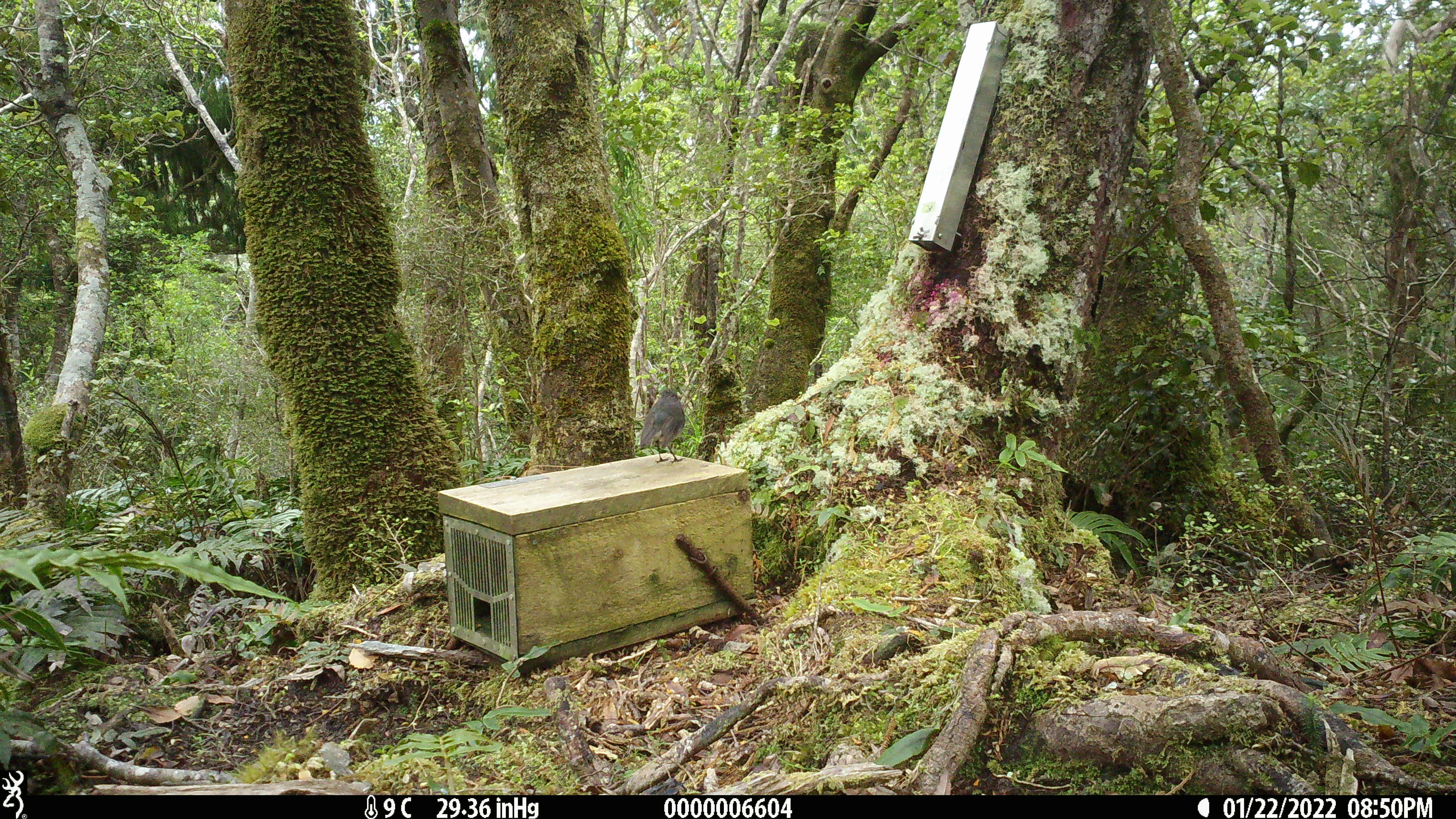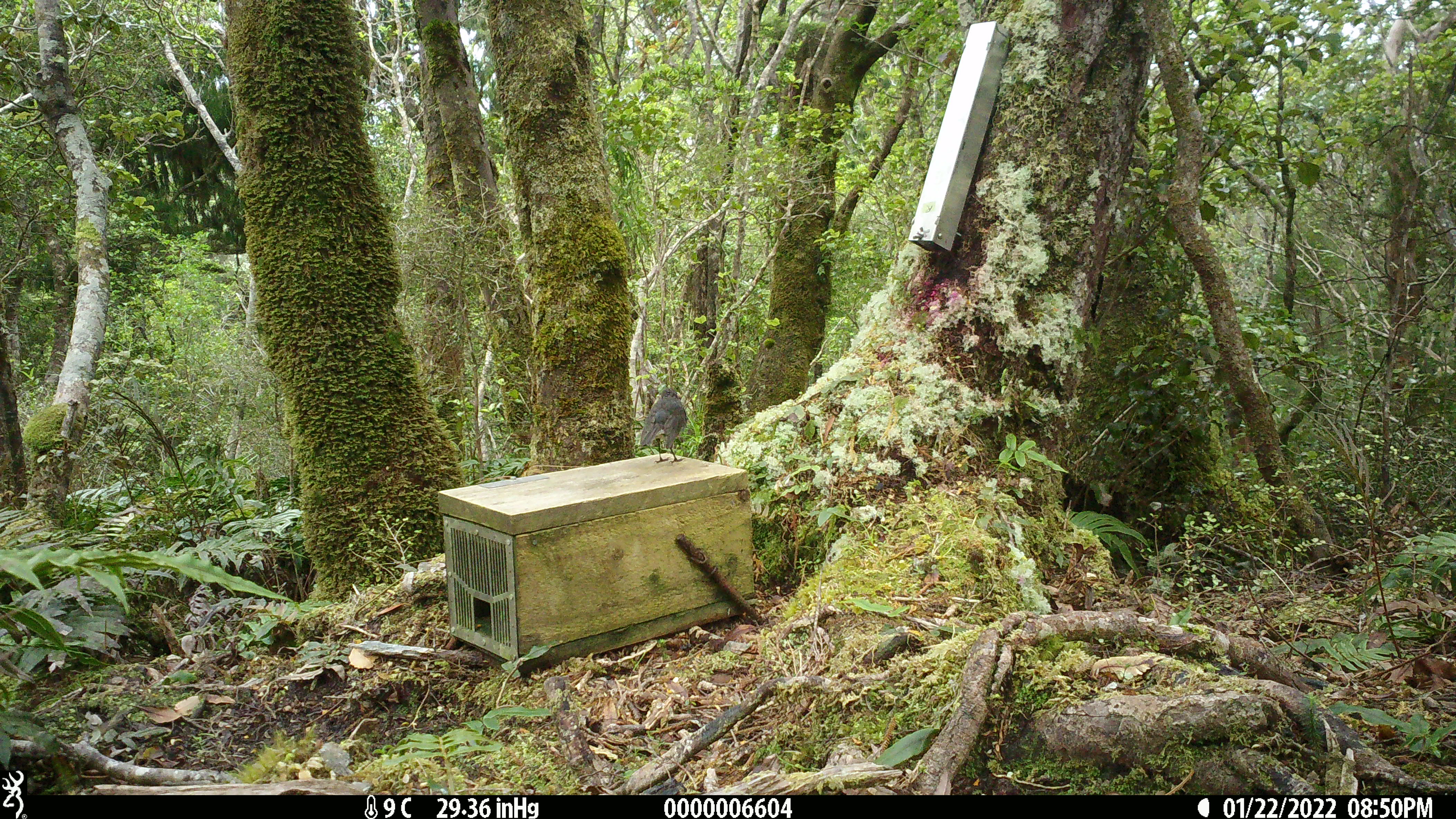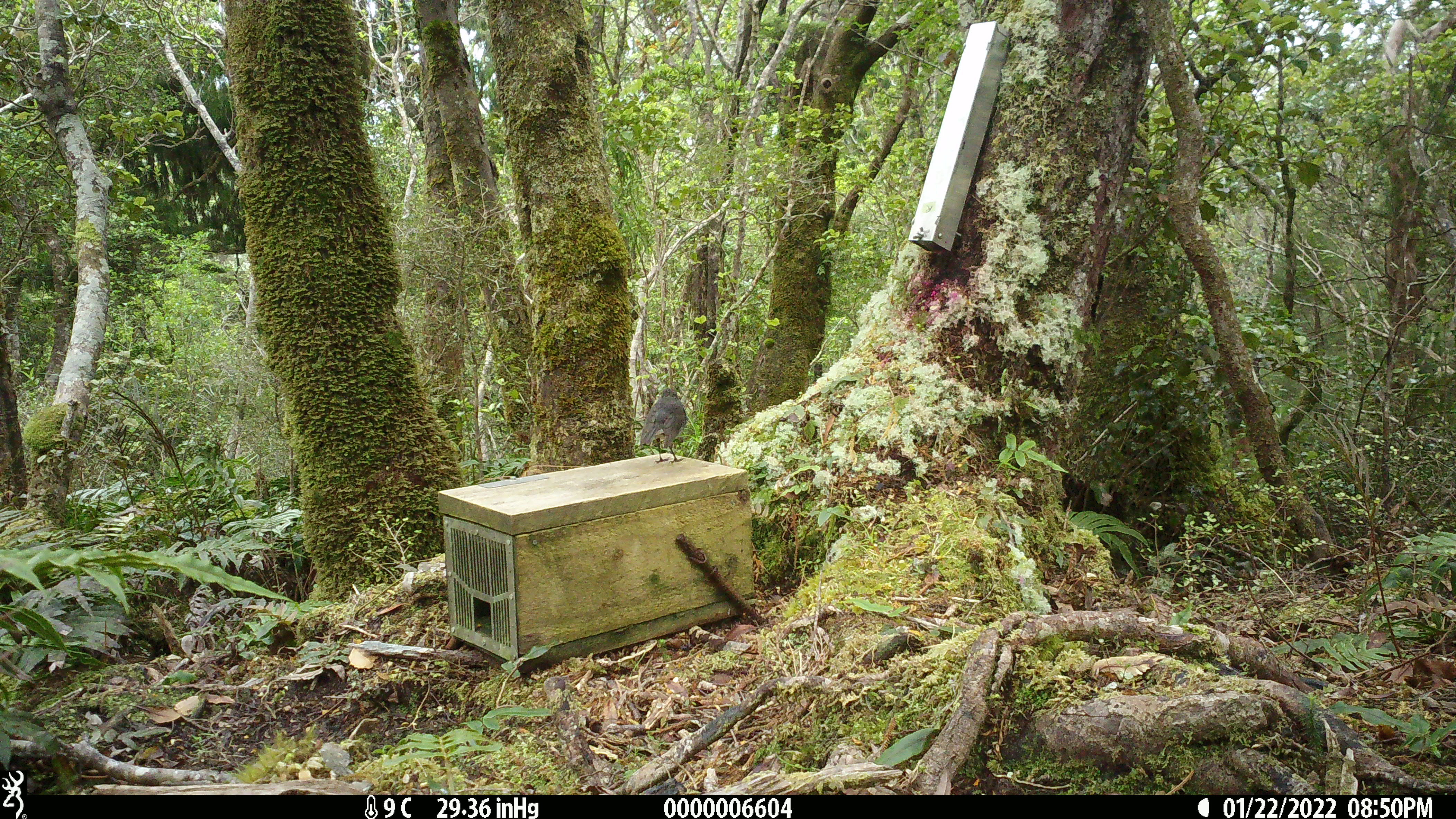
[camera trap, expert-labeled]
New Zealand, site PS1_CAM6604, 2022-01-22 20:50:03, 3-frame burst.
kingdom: Animalia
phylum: Chordata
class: Aves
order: Passeriformes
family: Petroicidae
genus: Petroica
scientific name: Petroica australis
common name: new zealand robin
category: robin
Robin (new zealand robin) (Petroica australis).